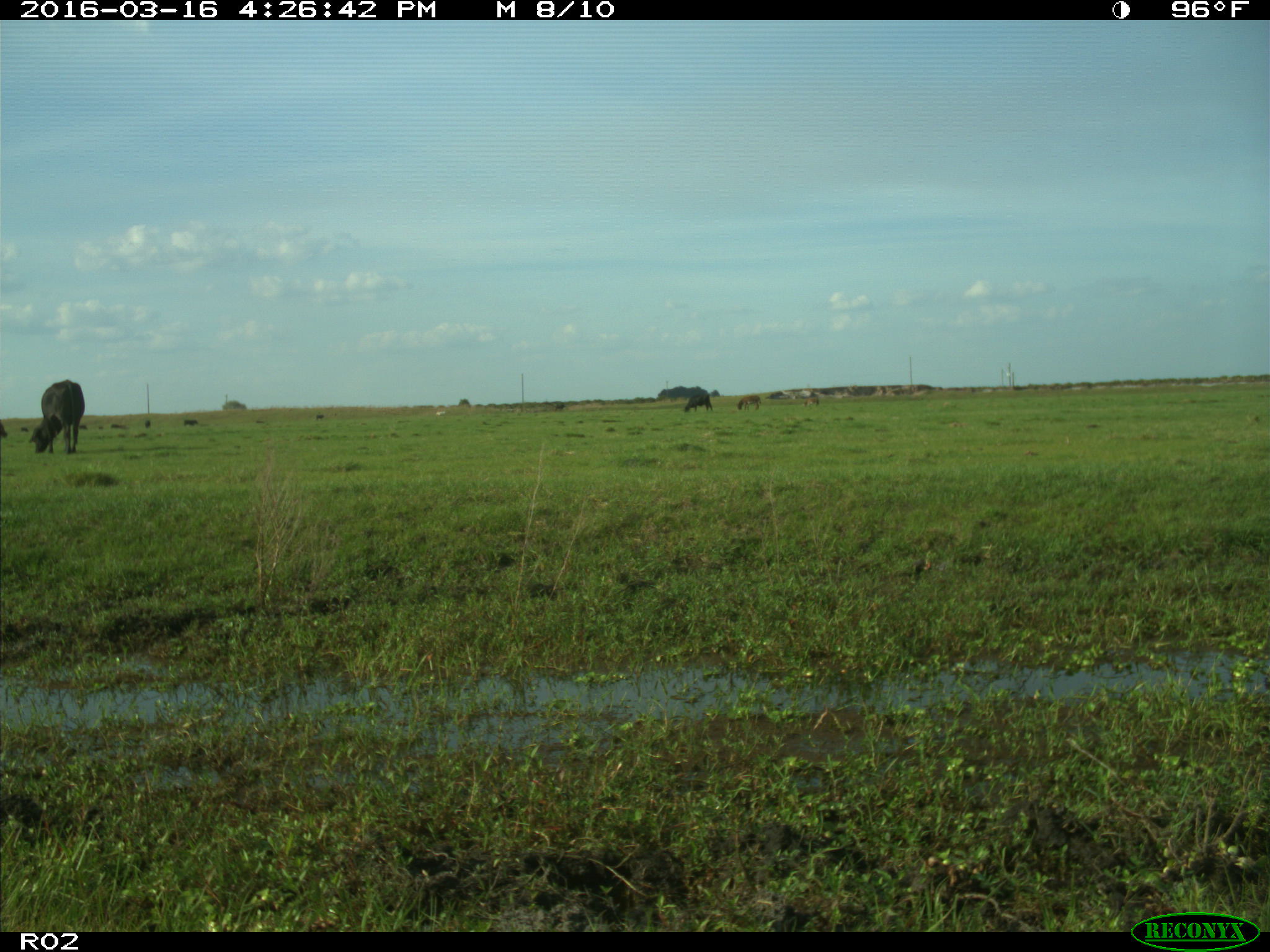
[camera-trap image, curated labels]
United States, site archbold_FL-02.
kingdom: Animalia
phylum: Chordata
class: Mammalia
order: Artiodactyla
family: Bovidae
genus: Bos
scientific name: Bos taurus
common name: domestic cow